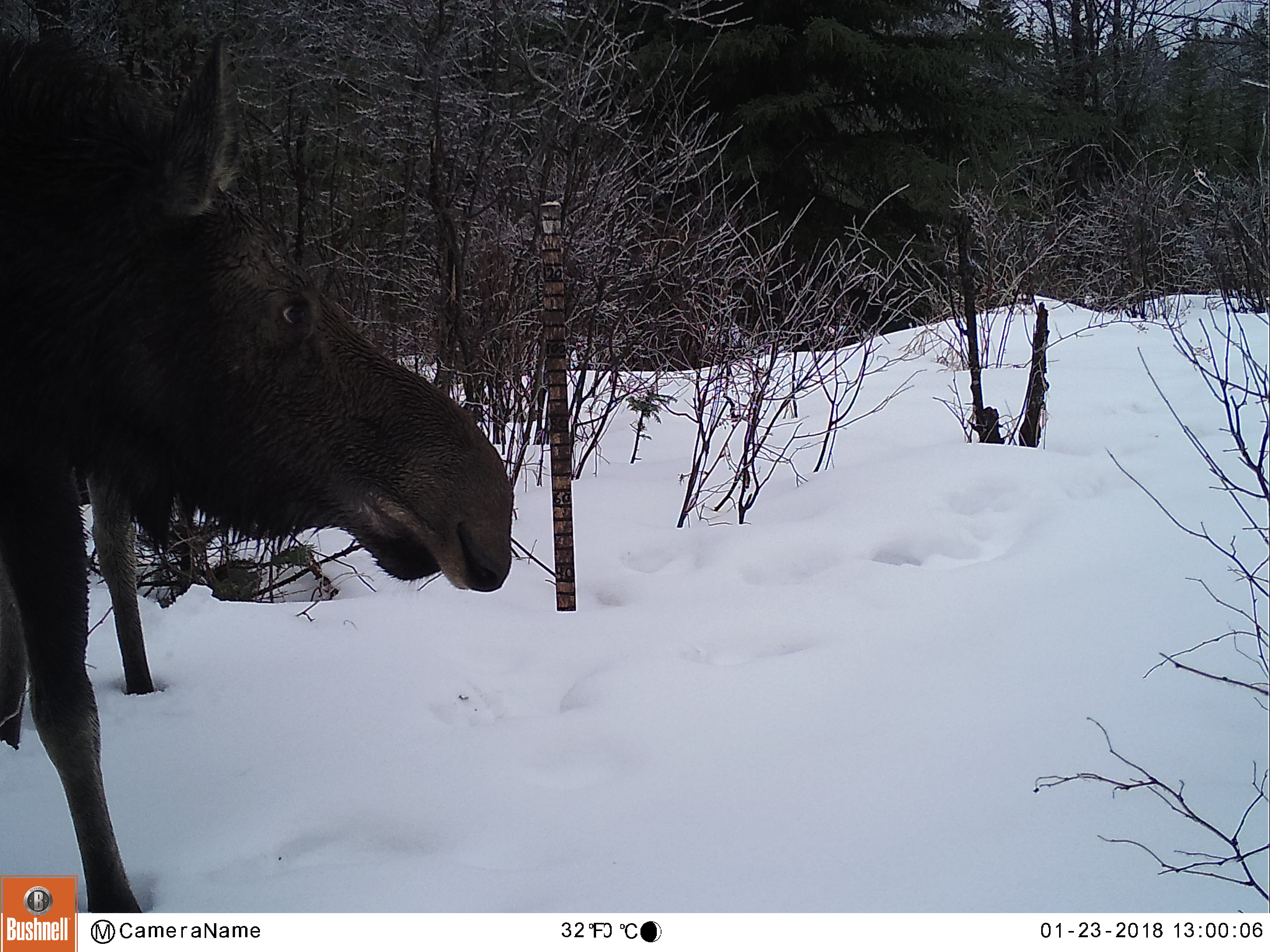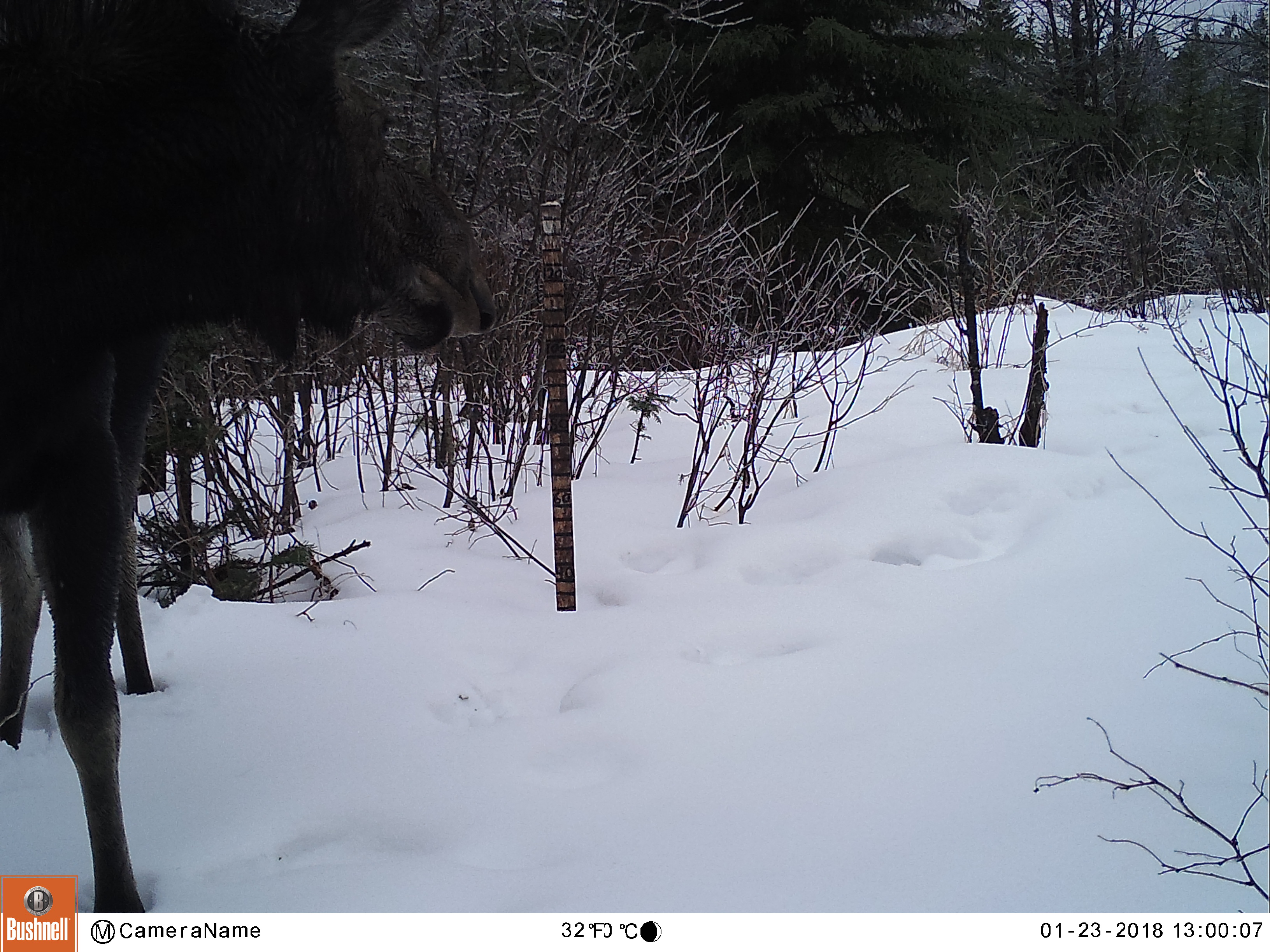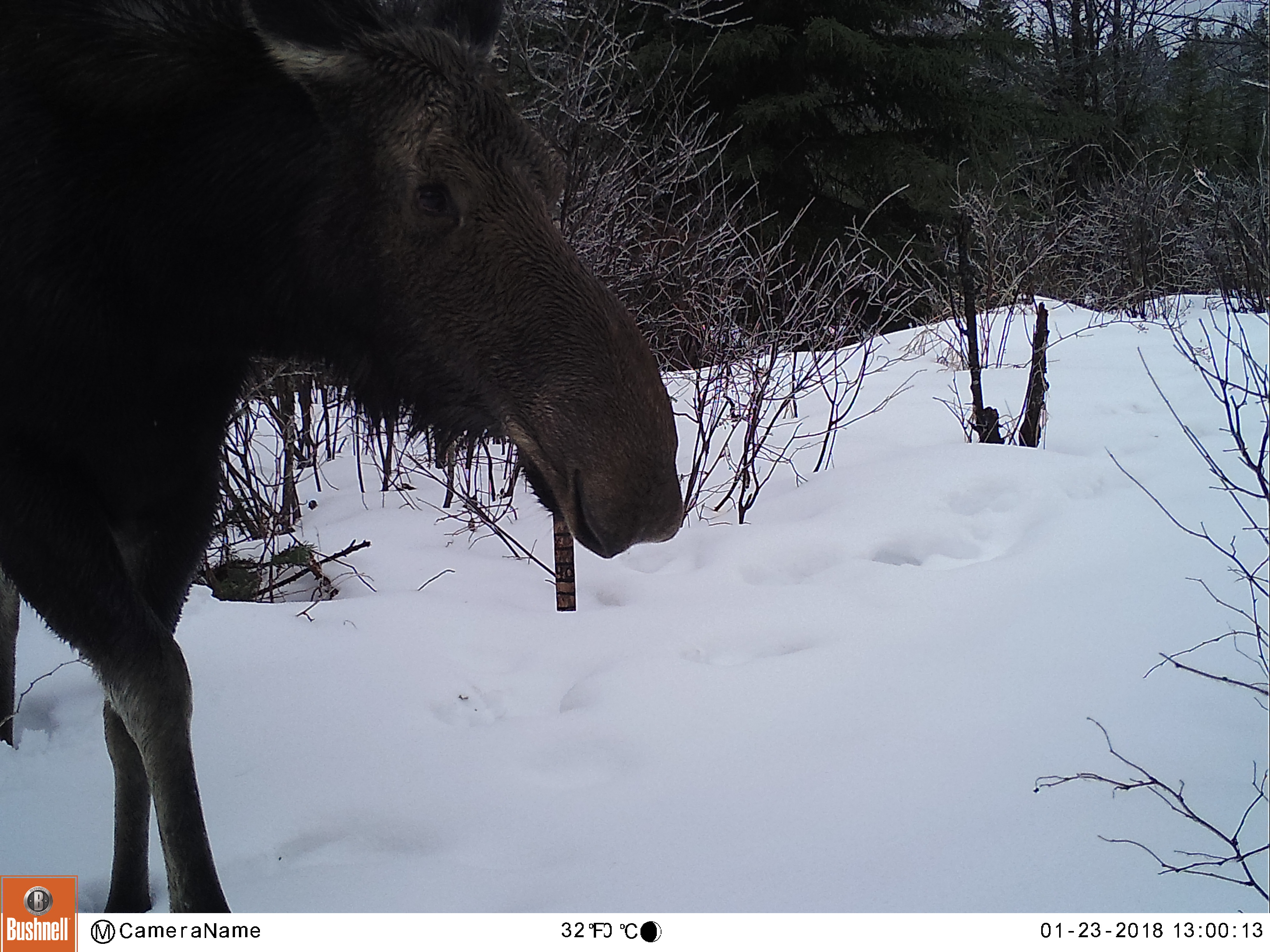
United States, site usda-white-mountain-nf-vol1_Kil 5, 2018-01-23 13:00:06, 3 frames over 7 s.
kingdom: Animalia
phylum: Chordata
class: Mammalia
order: Artiodactyla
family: Cervidae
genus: Alces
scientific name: Alces alces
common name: moose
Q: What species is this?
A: Moose (Alces alces).